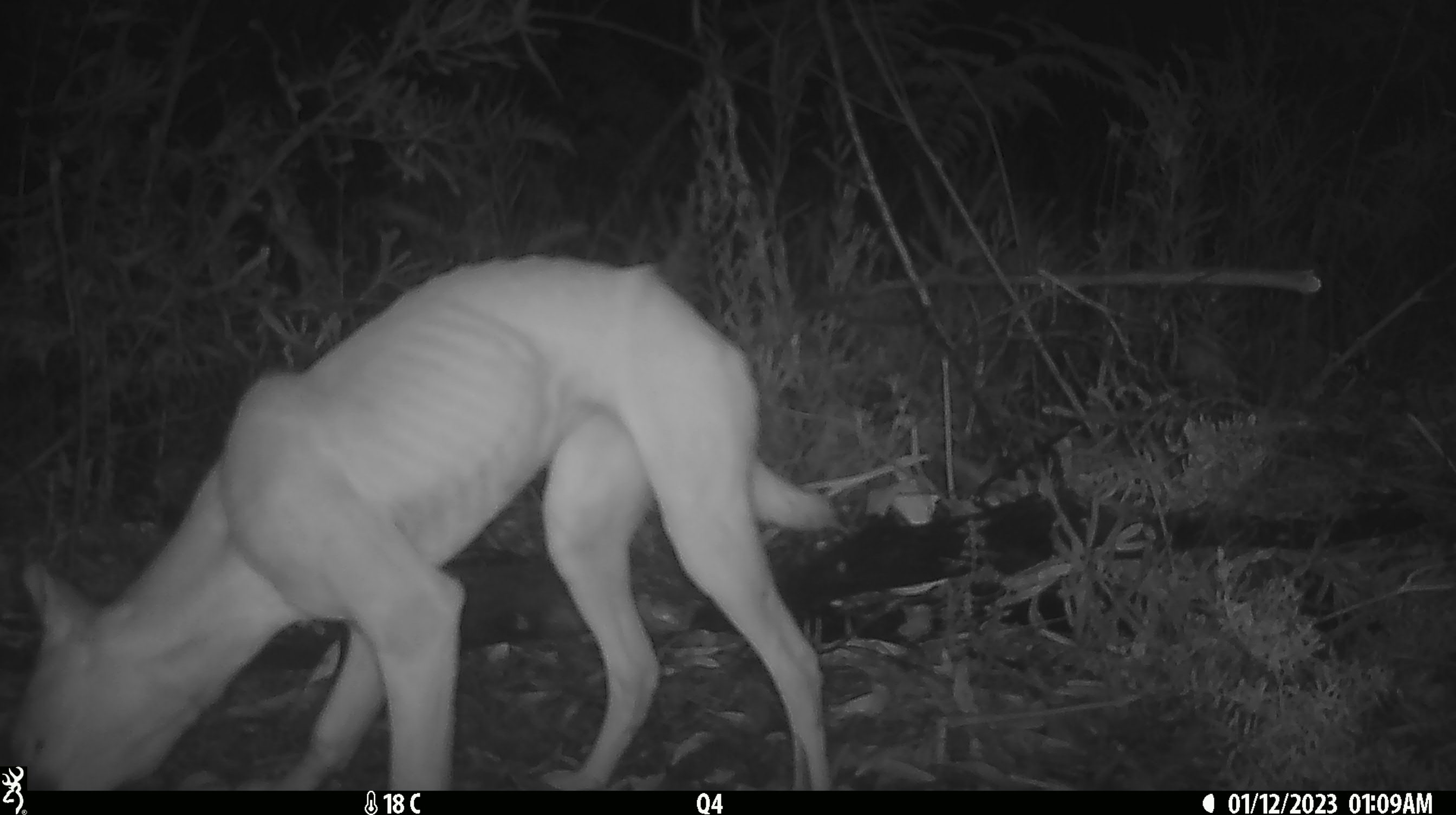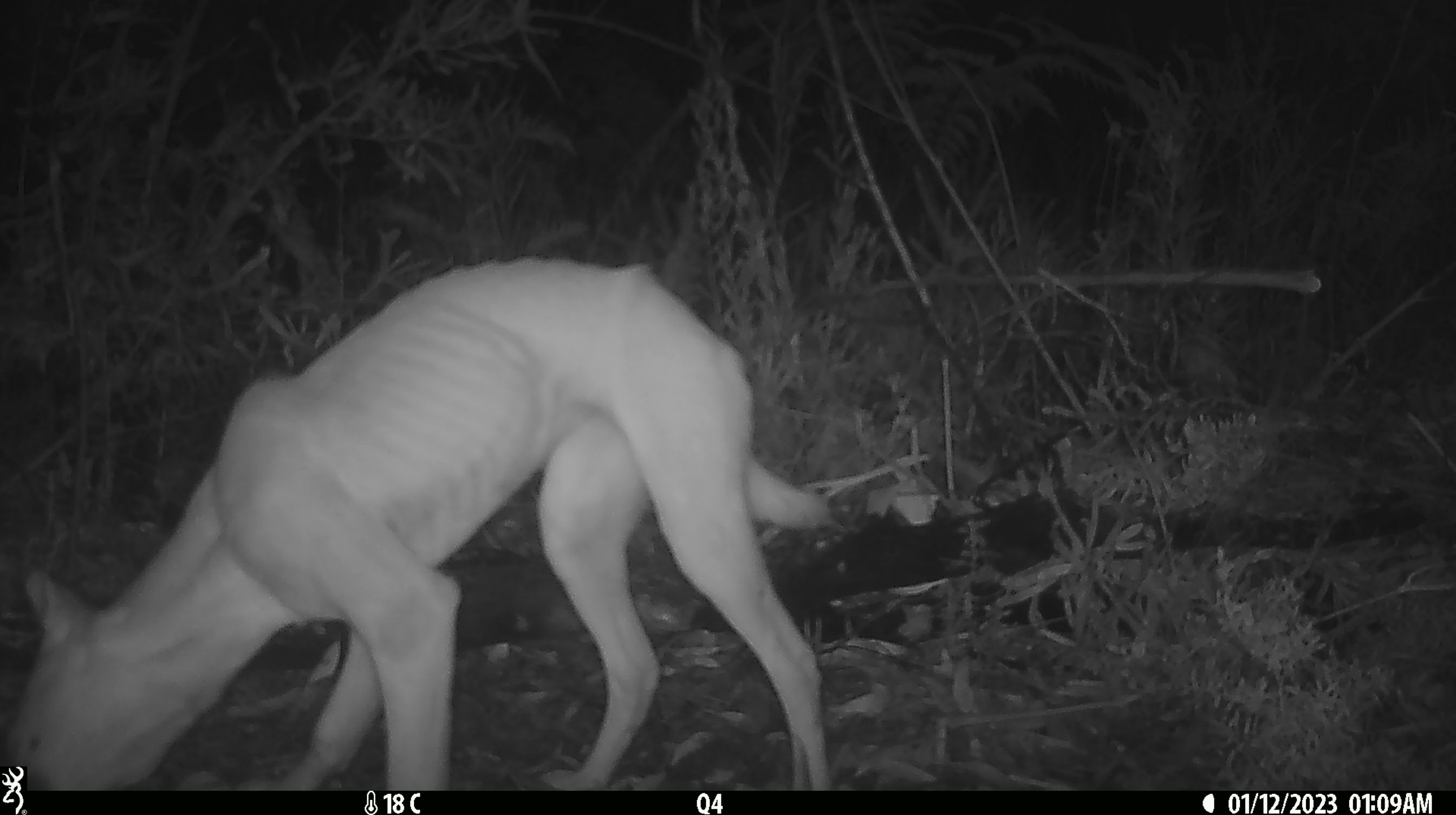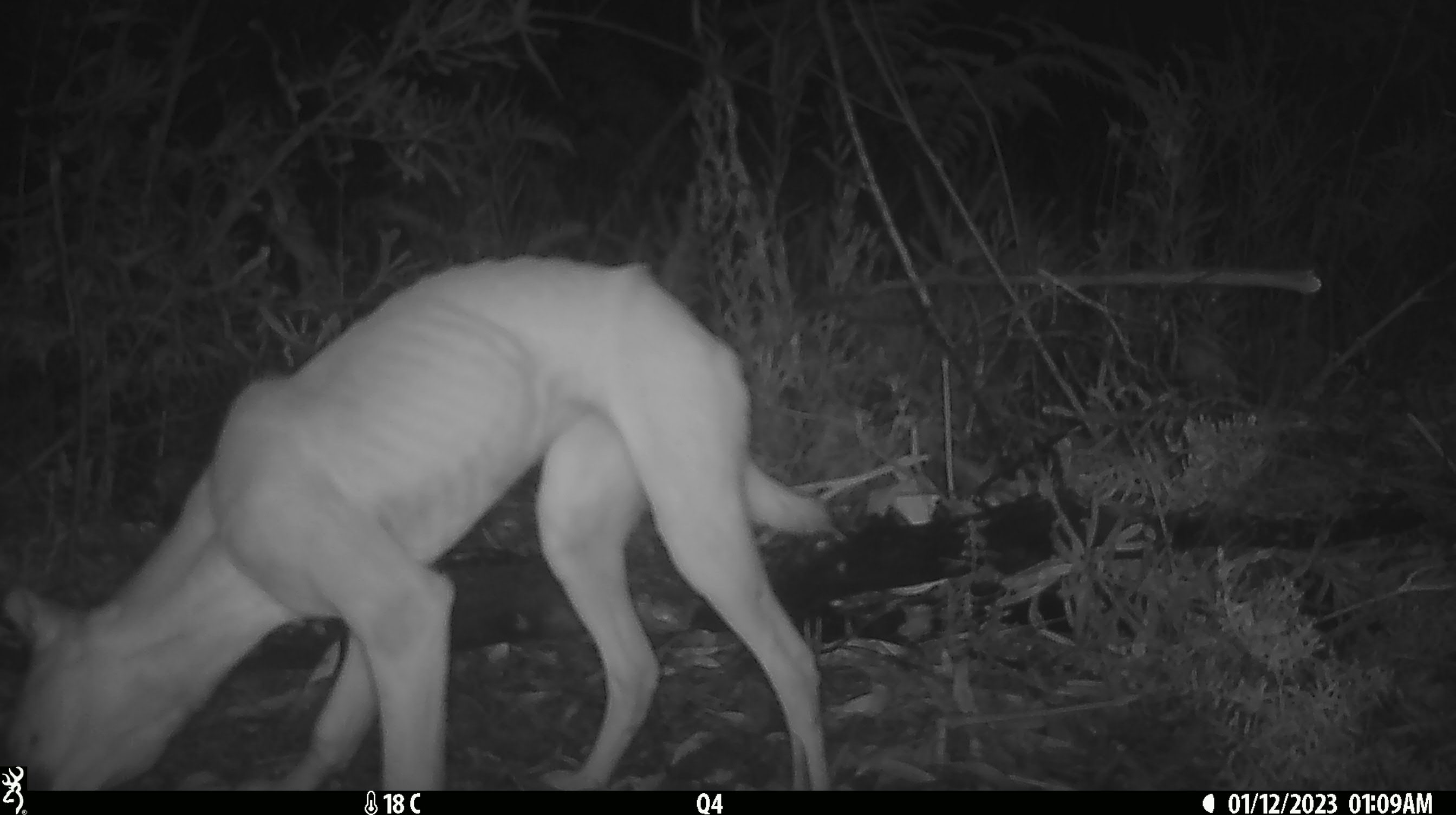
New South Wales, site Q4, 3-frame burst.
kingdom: Animalia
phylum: Chordata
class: Mammalia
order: Carnivora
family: Canidae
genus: Canis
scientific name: Canis familiaris dingo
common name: dingo